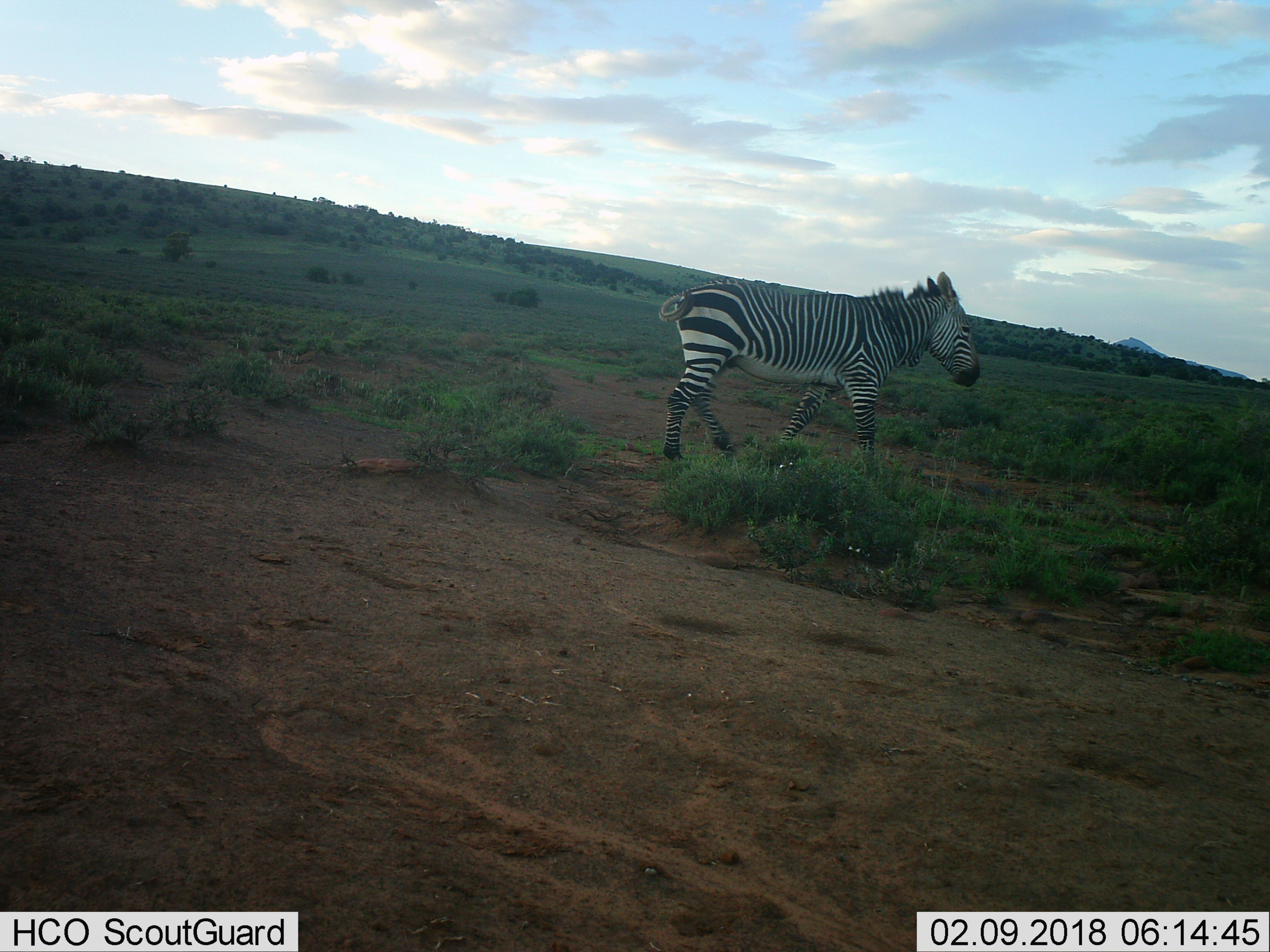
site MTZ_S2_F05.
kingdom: Animalia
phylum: Chordata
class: Mammalia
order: Perissodactyla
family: Equidae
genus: Equus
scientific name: Equus zebra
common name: mountain zebra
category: zebramountain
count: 1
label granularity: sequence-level